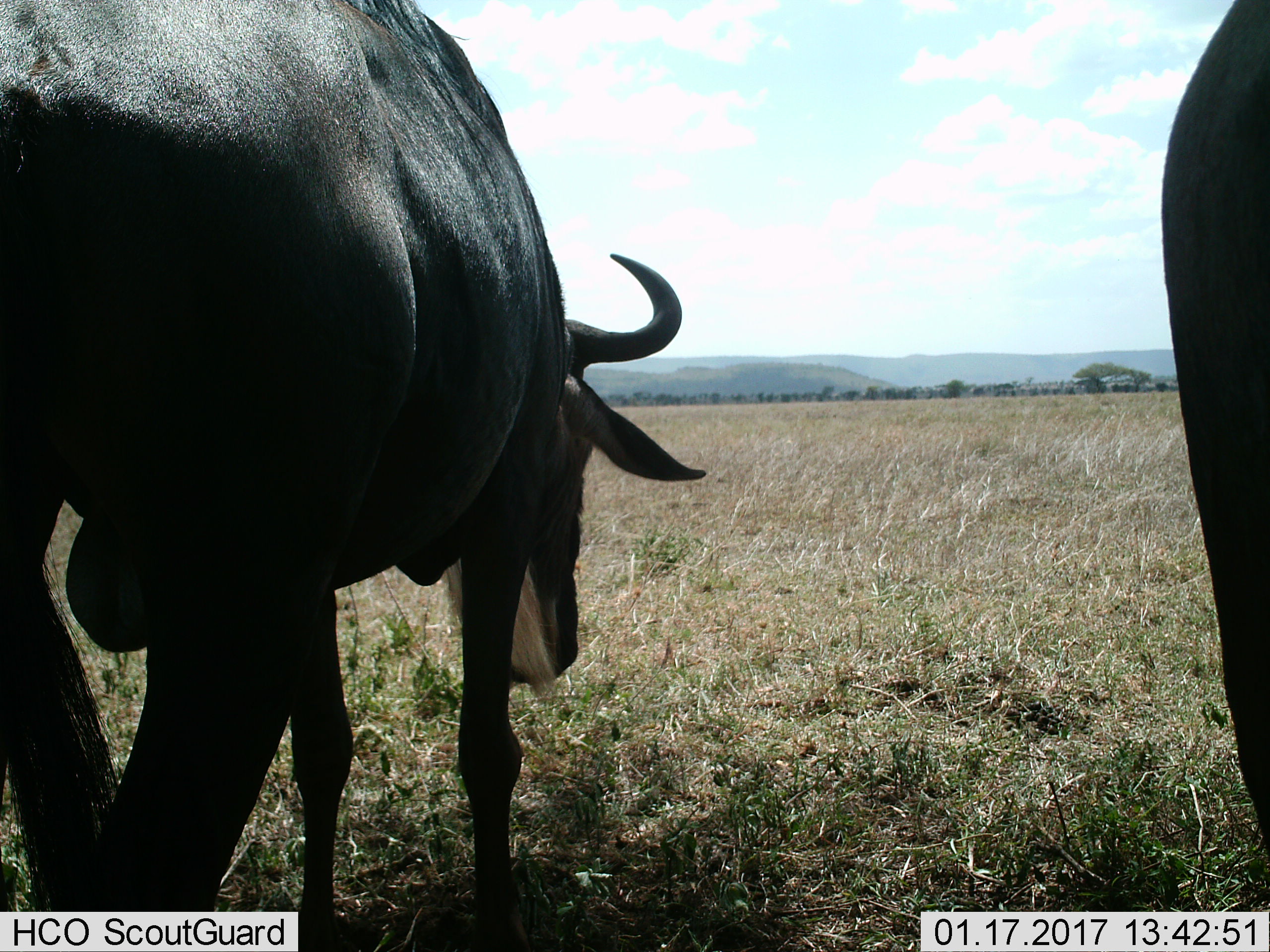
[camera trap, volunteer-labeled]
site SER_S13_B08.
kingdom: Animalia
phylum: Chordata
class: Mammalia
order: Artiodactyla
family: Bovidae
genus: Connochaetes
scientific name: Connochaetes taurinus taurinus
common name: blue wildebeest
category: wildebeestblue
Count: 2.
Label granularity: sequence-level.